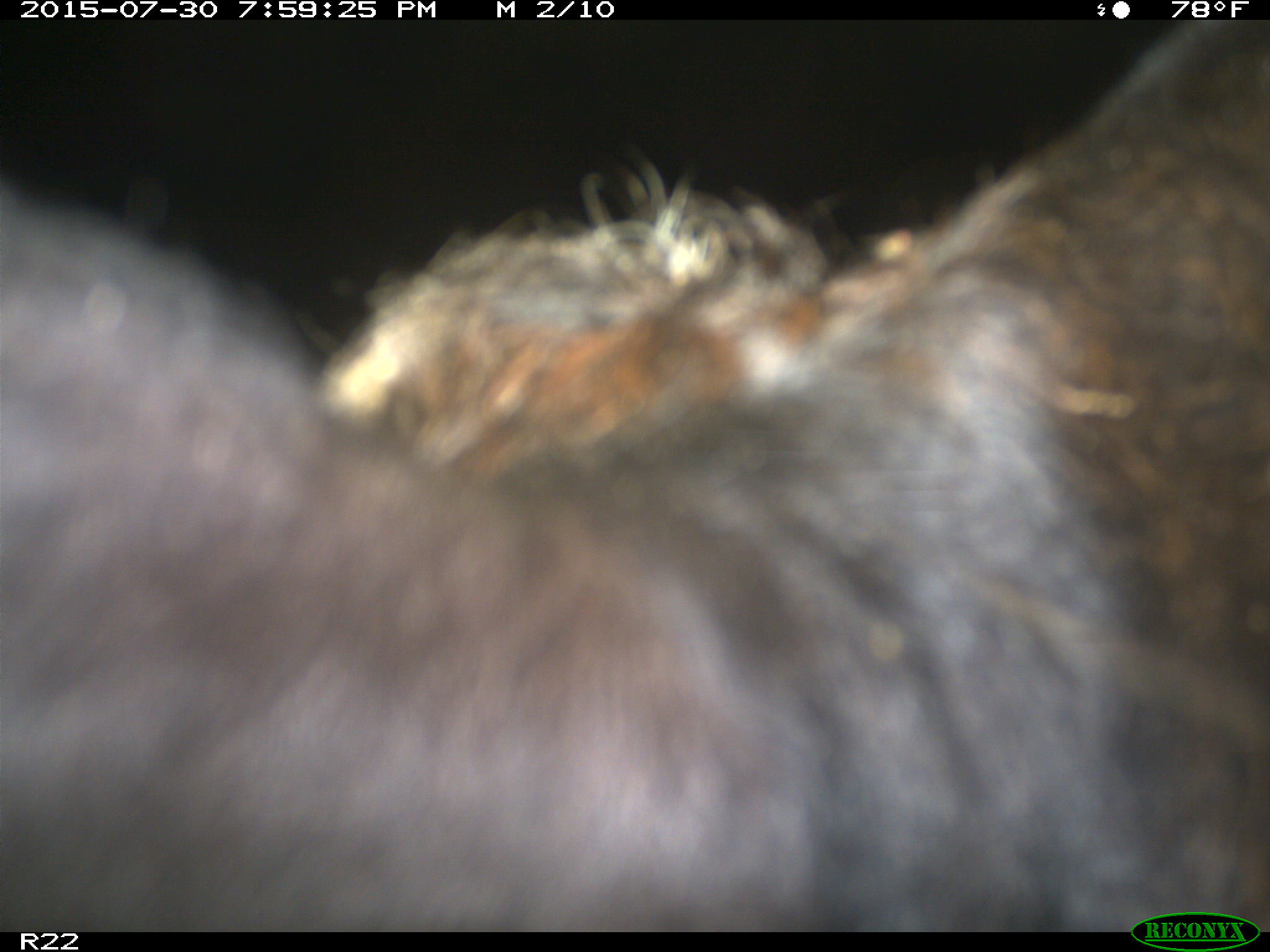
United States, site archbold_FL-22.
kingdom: Animalia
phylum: Chordata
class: Mammalia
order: Artiodactyla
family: Bovidae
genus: Bos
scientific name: Bos taurus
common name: domestic cow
Bos taurus (domestic cow).